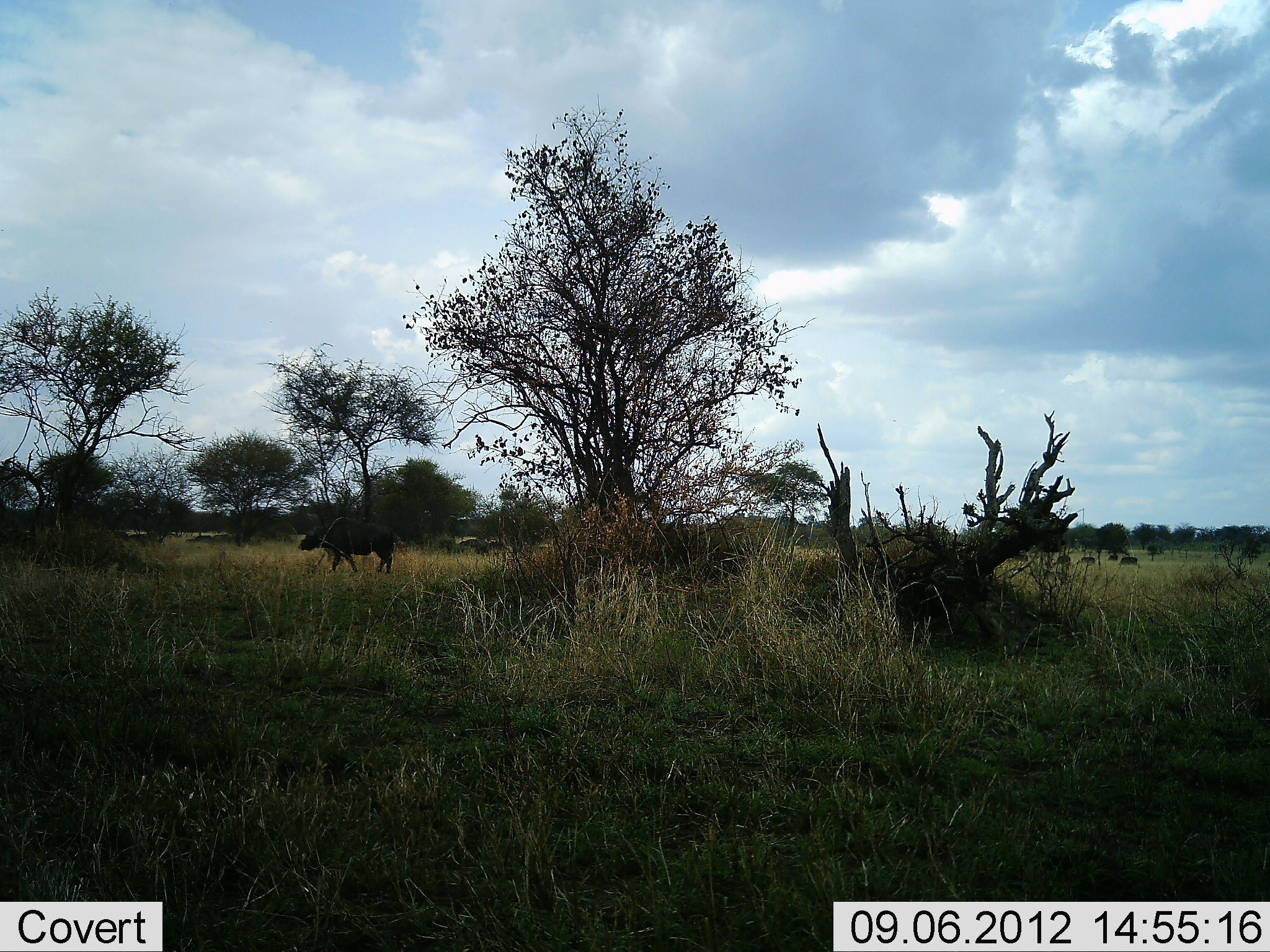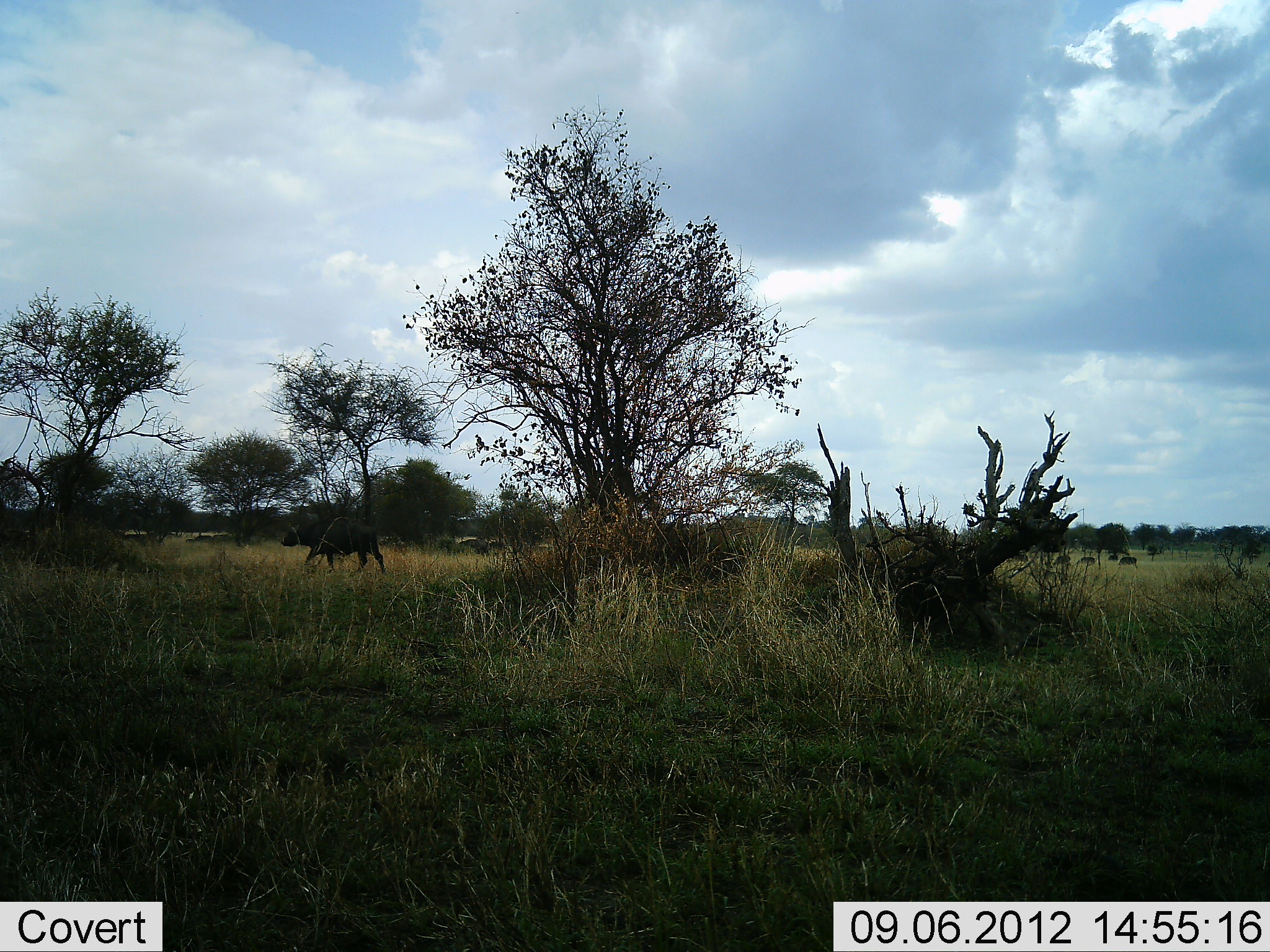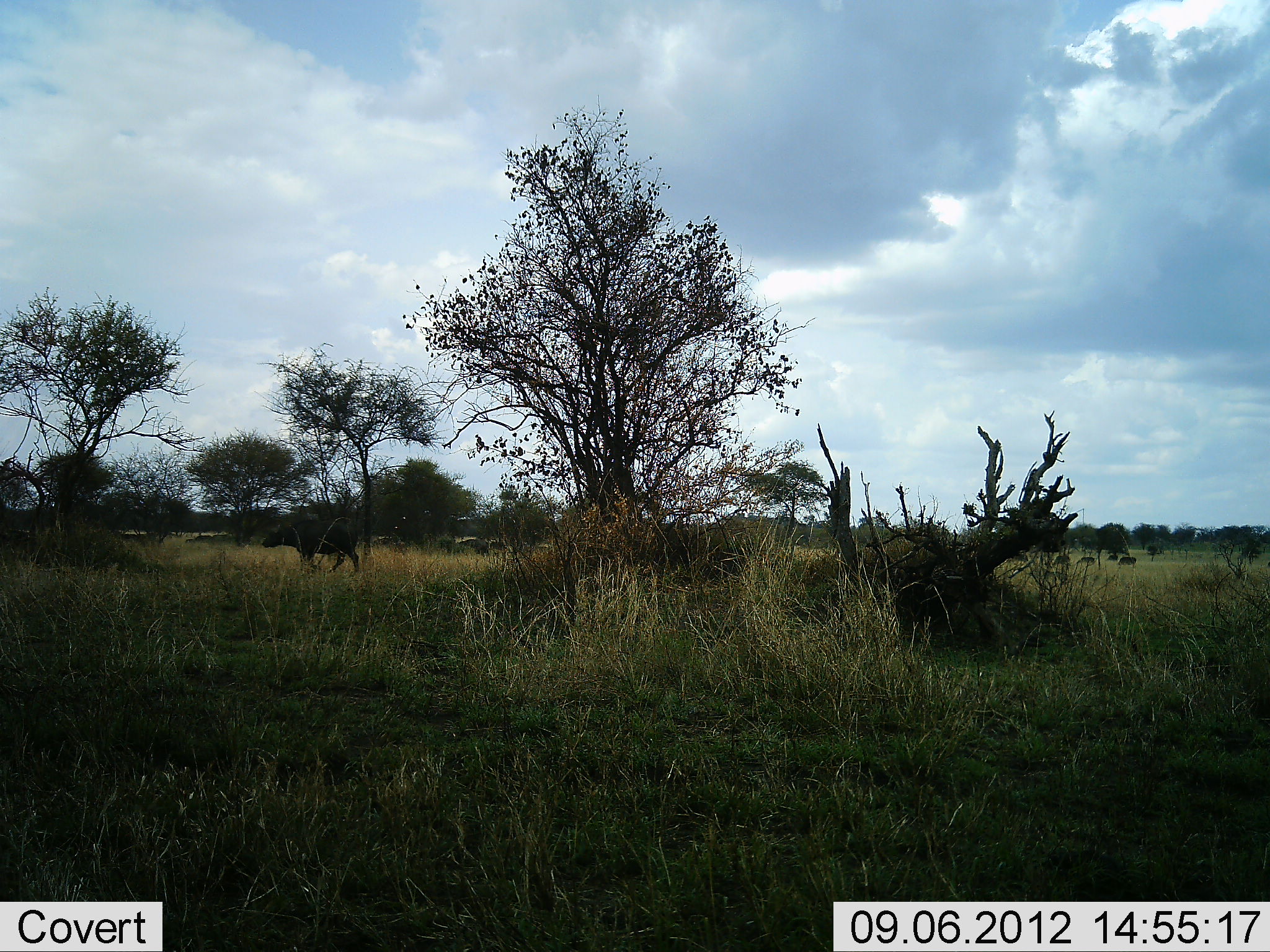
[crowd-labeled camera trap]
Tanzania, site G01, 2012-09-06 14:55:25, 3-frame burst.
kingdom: Animalia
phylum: Chordata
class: Mammalia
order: Artiodactyla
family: Bovidae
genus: Syncerus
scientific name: Syncerus caffer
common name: cape buffalo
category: buffalo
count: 1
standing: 15%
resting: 8%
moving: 100%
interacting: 0%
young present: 0%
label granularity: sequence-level